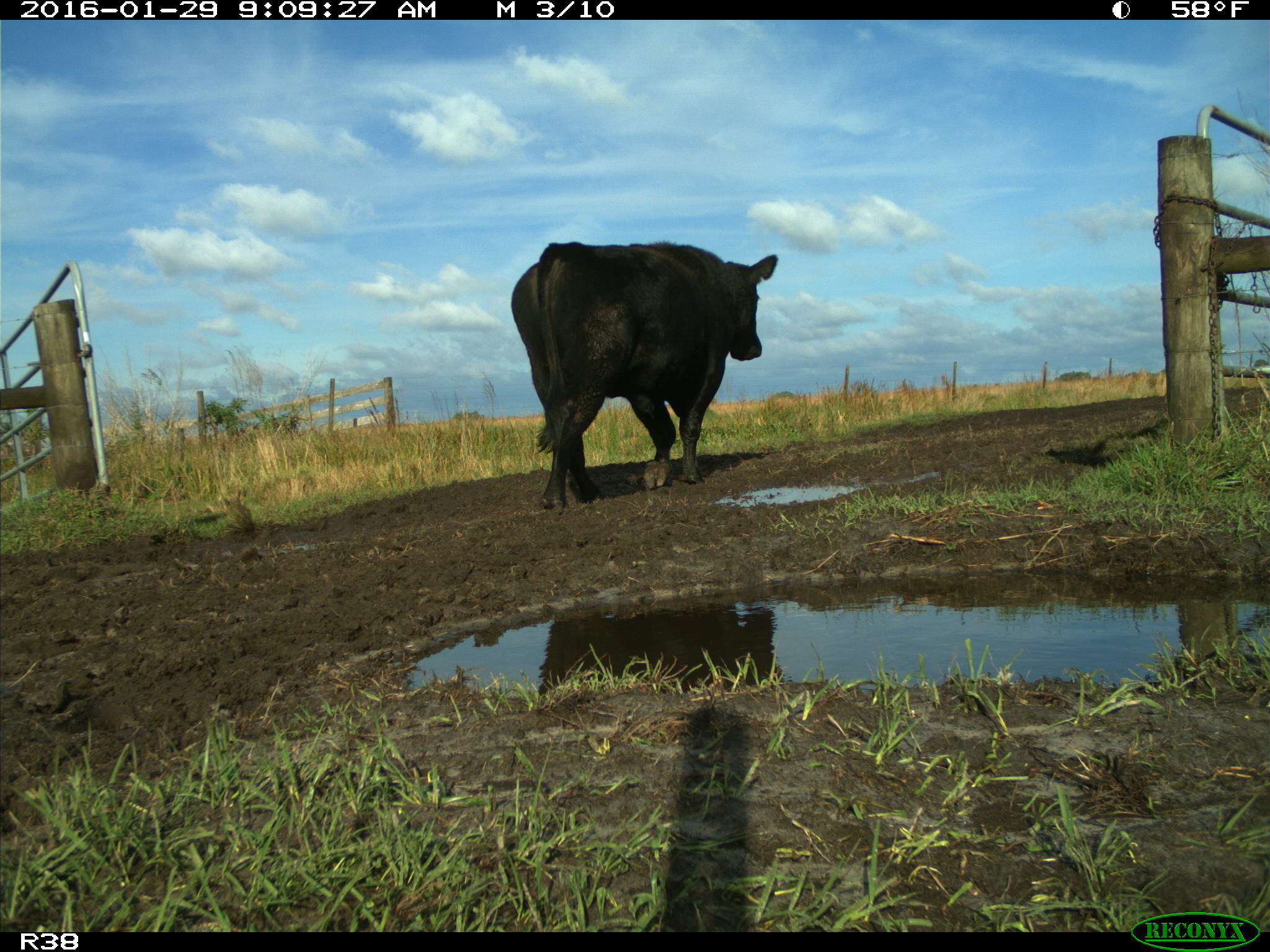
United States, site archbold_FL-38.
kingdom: Animalia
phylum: Chordata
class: Mammalia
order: Artiodactyla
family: Bovidae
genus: Bos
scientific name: Bos taurus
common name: domestic cow